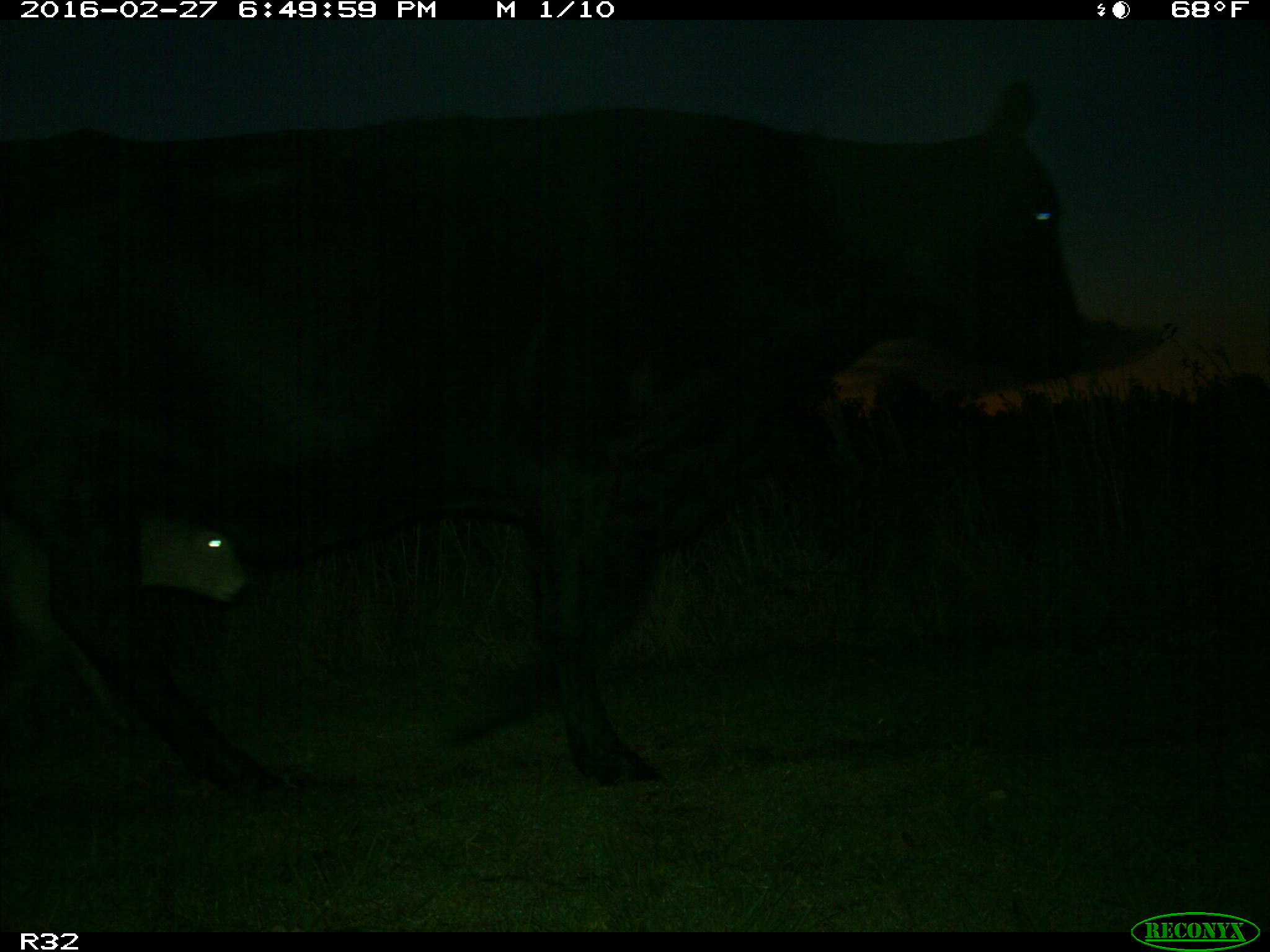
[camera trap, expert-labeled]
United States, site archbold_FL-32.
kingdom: Animalia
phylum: Chordata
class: Mammalia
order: Artiodactyla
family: Bovidae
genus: Bos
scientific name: Bos taurus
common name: domestic cow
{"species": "Bos taurus (domestic cow)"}